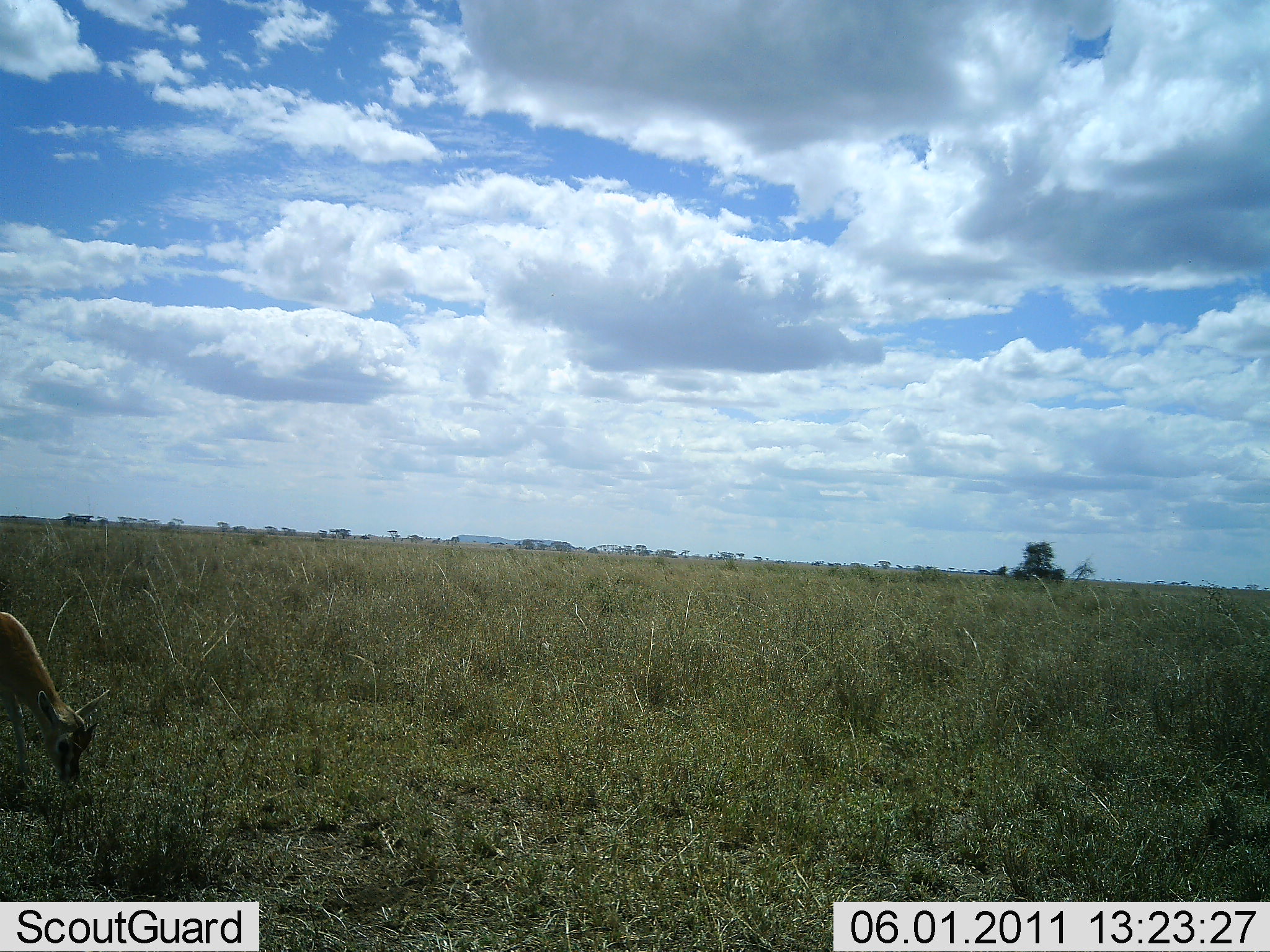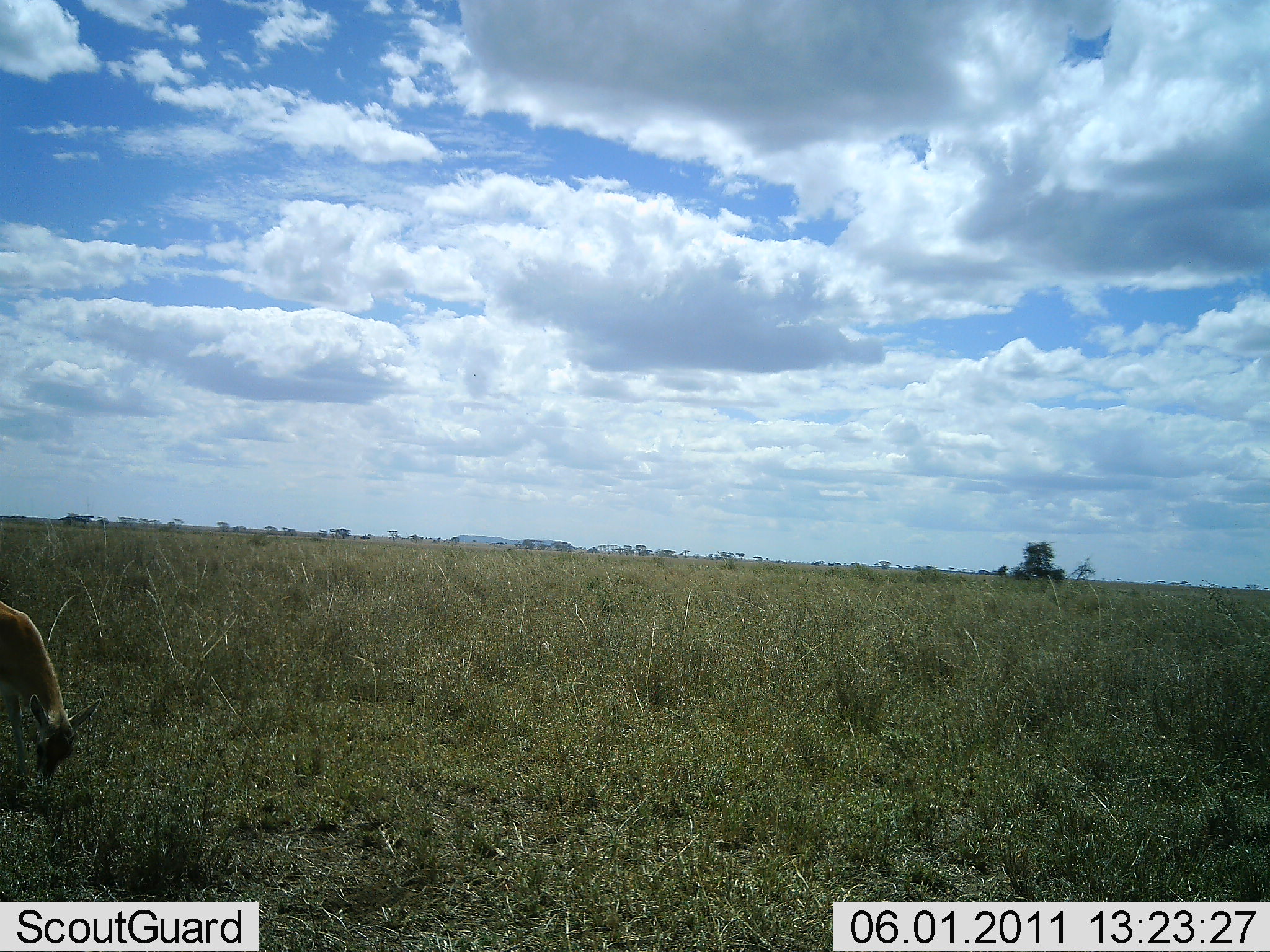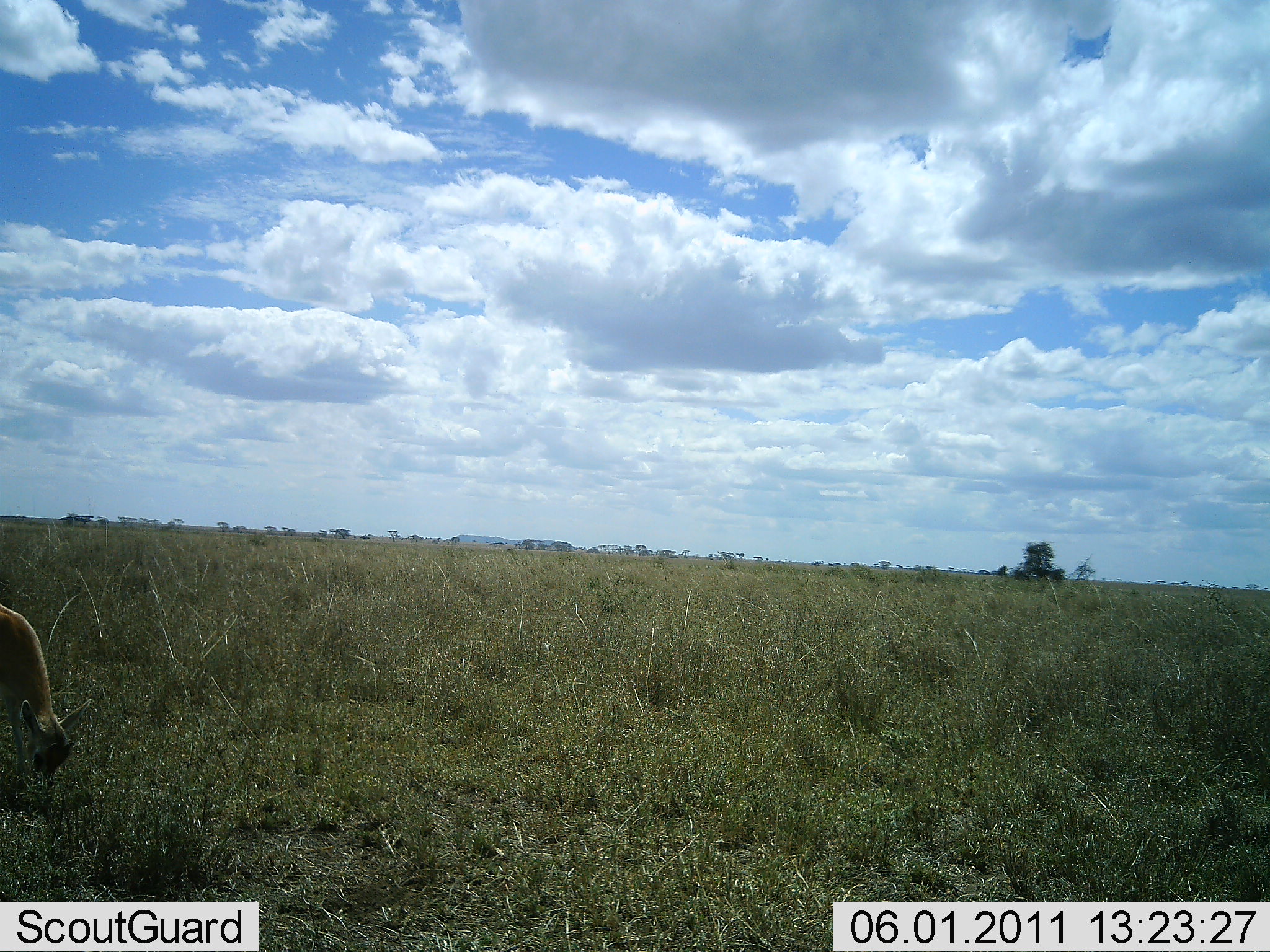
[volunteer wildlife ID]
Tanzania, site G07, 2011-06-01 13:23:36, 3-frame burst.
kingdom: Animalia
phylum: Chordata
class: Mammalia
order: Artiodactyla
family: Bovidae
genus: Eudorcas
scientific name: Eudorcas thomsonii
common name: thomson's gazelle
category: gazellethomsons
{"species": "gazellethomsons (thomson's gazelle) (Eudorcas thomsonii)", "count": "1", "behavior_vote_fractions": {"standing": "14%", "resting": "0%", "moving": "0%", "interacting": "0%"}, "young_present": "29%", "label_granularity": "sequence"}